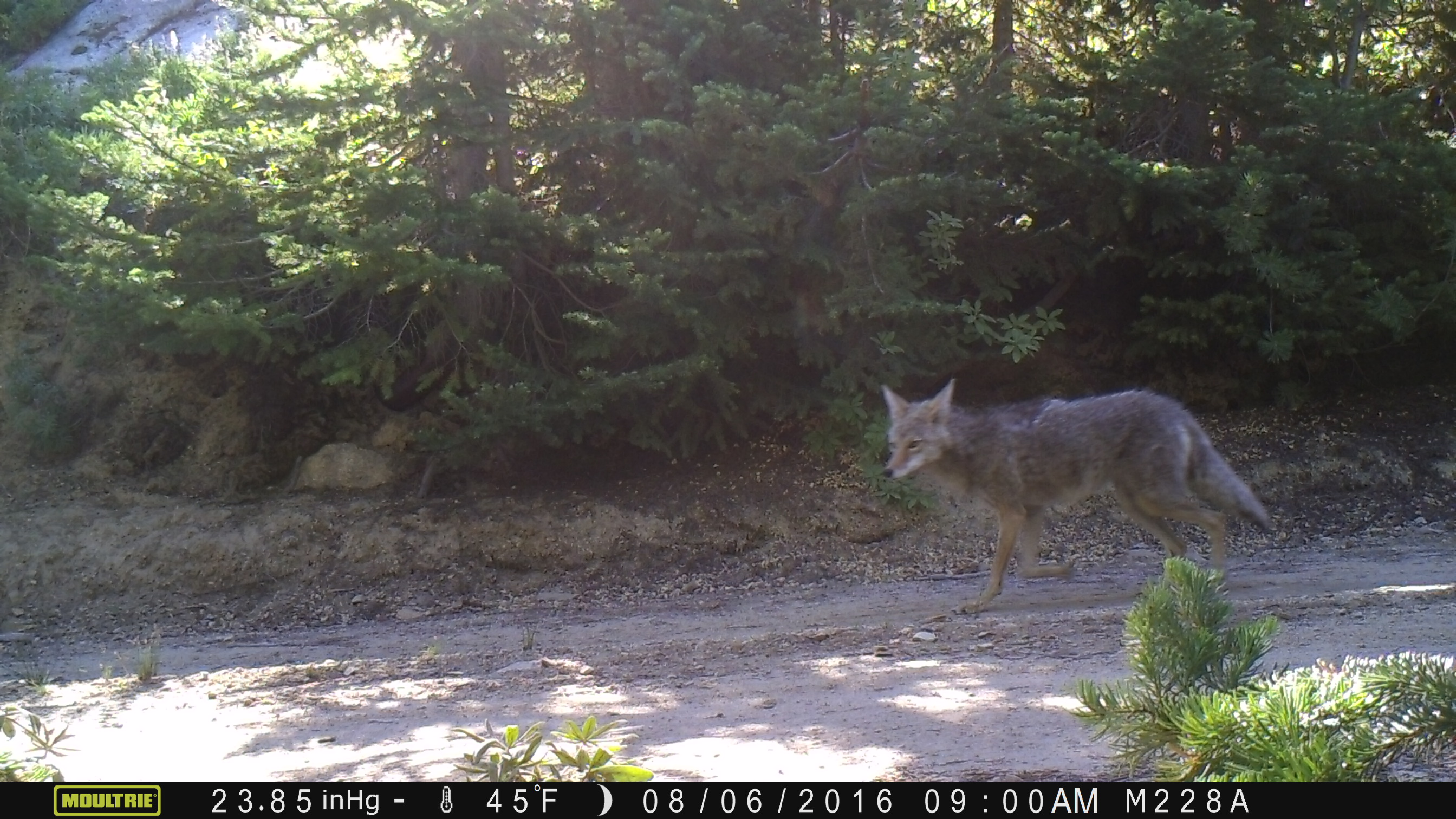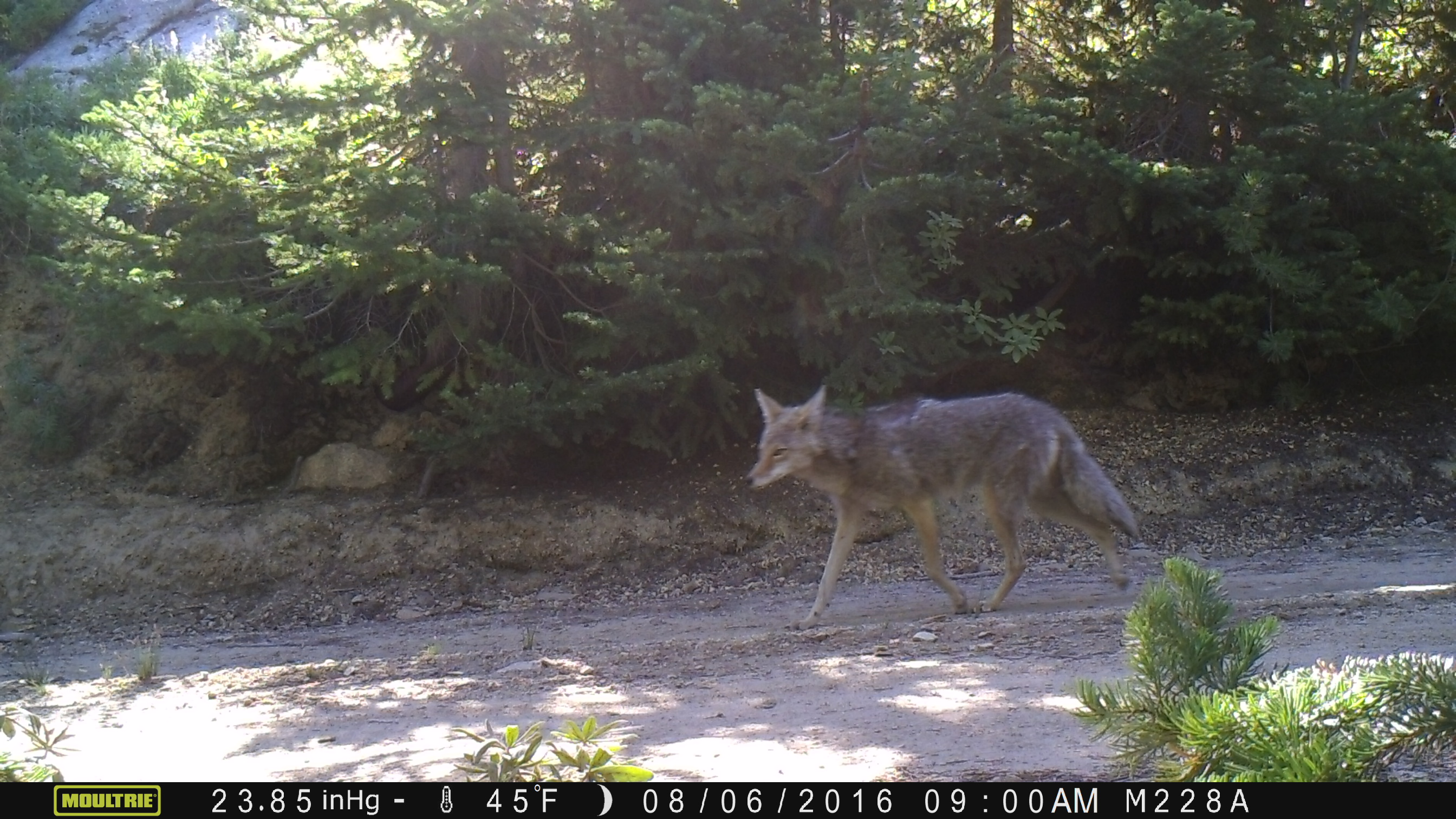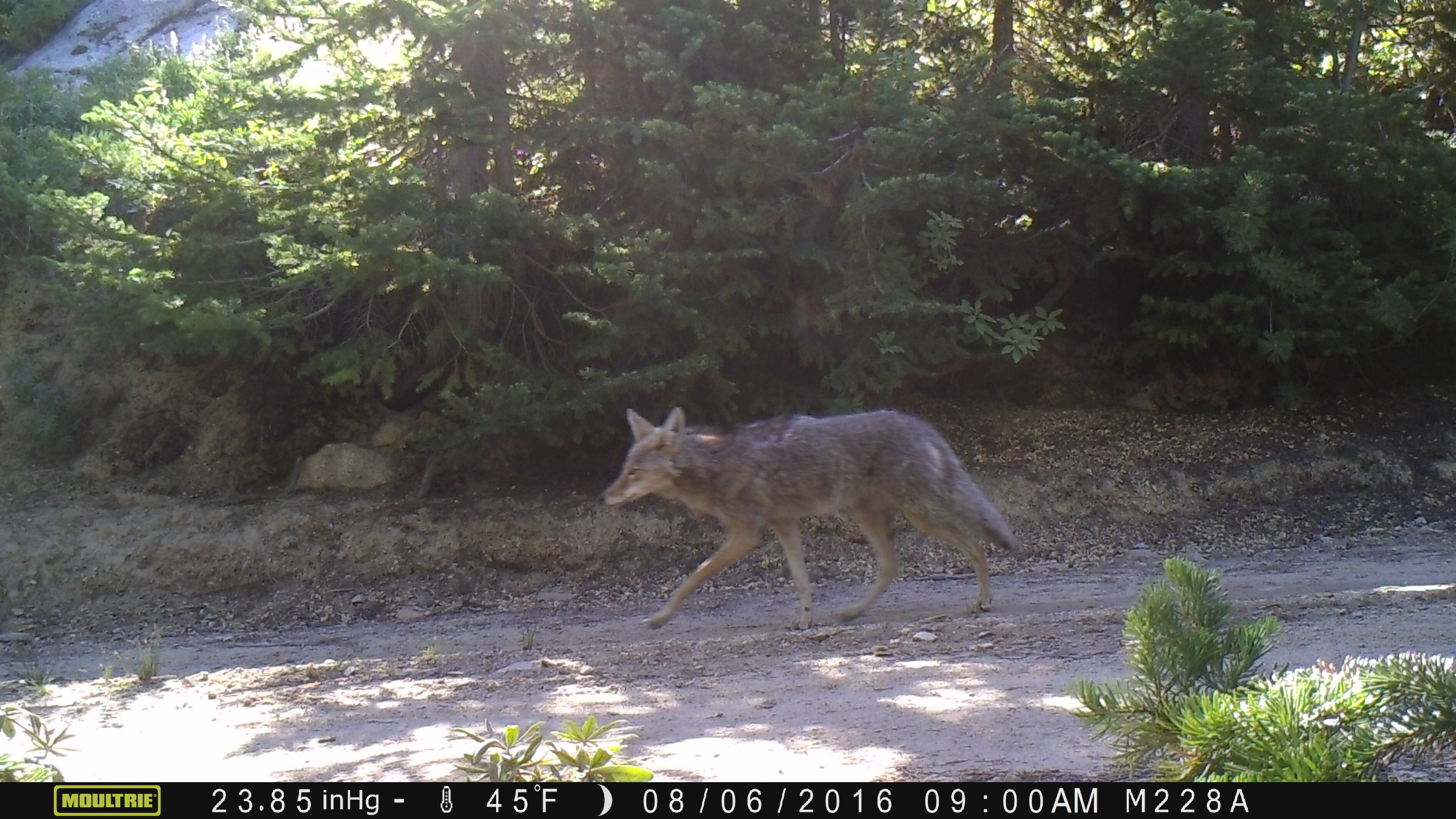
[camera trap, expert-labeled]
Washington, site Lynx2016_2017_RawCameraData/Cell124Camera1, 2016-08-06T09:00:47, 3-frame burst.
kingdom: Animalia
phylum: Chordata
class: Mammalia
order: Carnivora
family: Canidae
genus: Canis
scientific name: Canis latrans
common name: coyote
Canis latrans (coyote). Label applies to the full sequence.